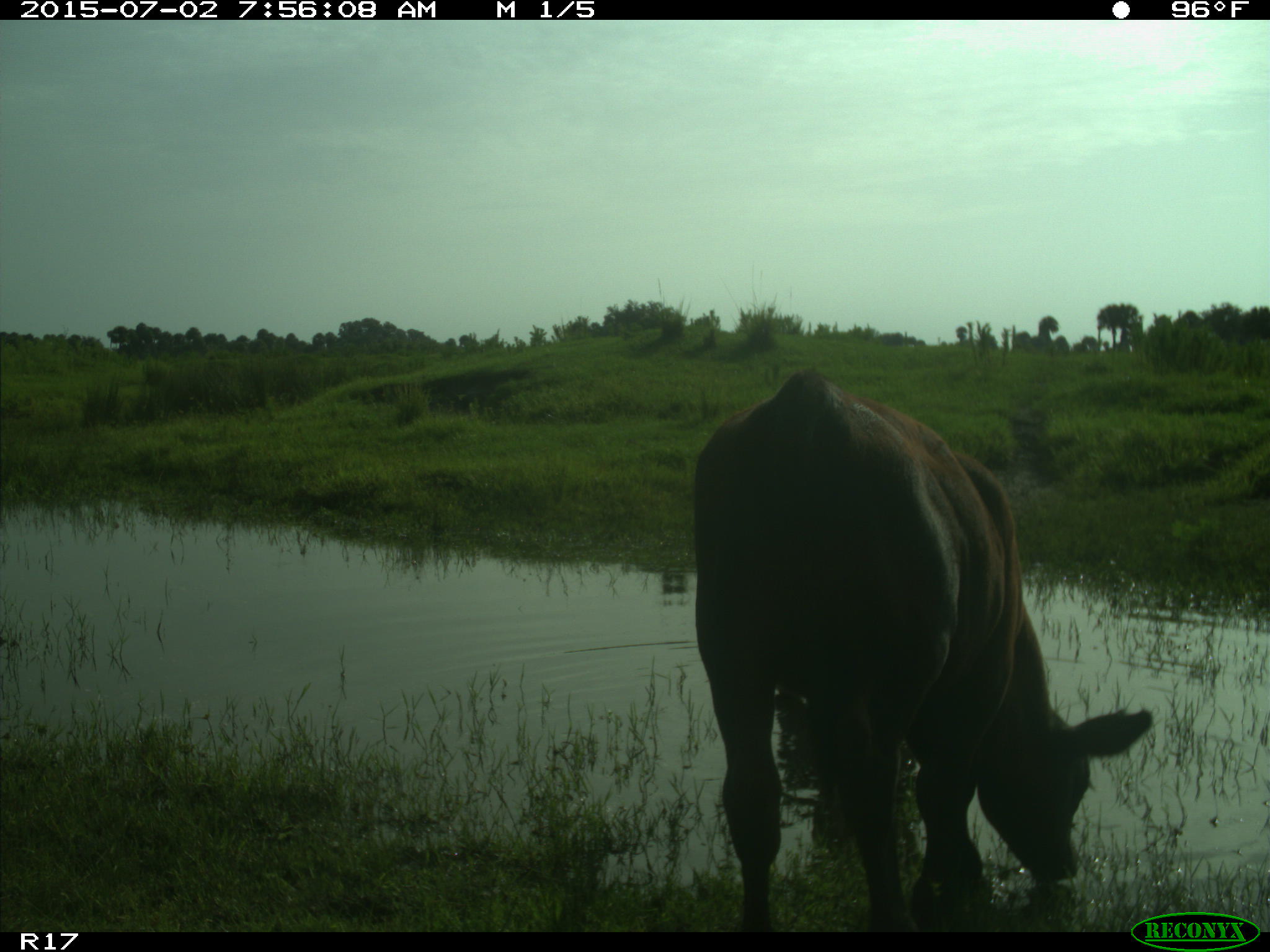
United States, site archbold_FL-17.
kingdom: Animalia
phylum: Chordata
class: Mammalia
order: Artiodactyla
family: Bovidae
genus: Bos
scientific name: Bos taurus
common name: domestic cow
Bos taurus (domestic cow).